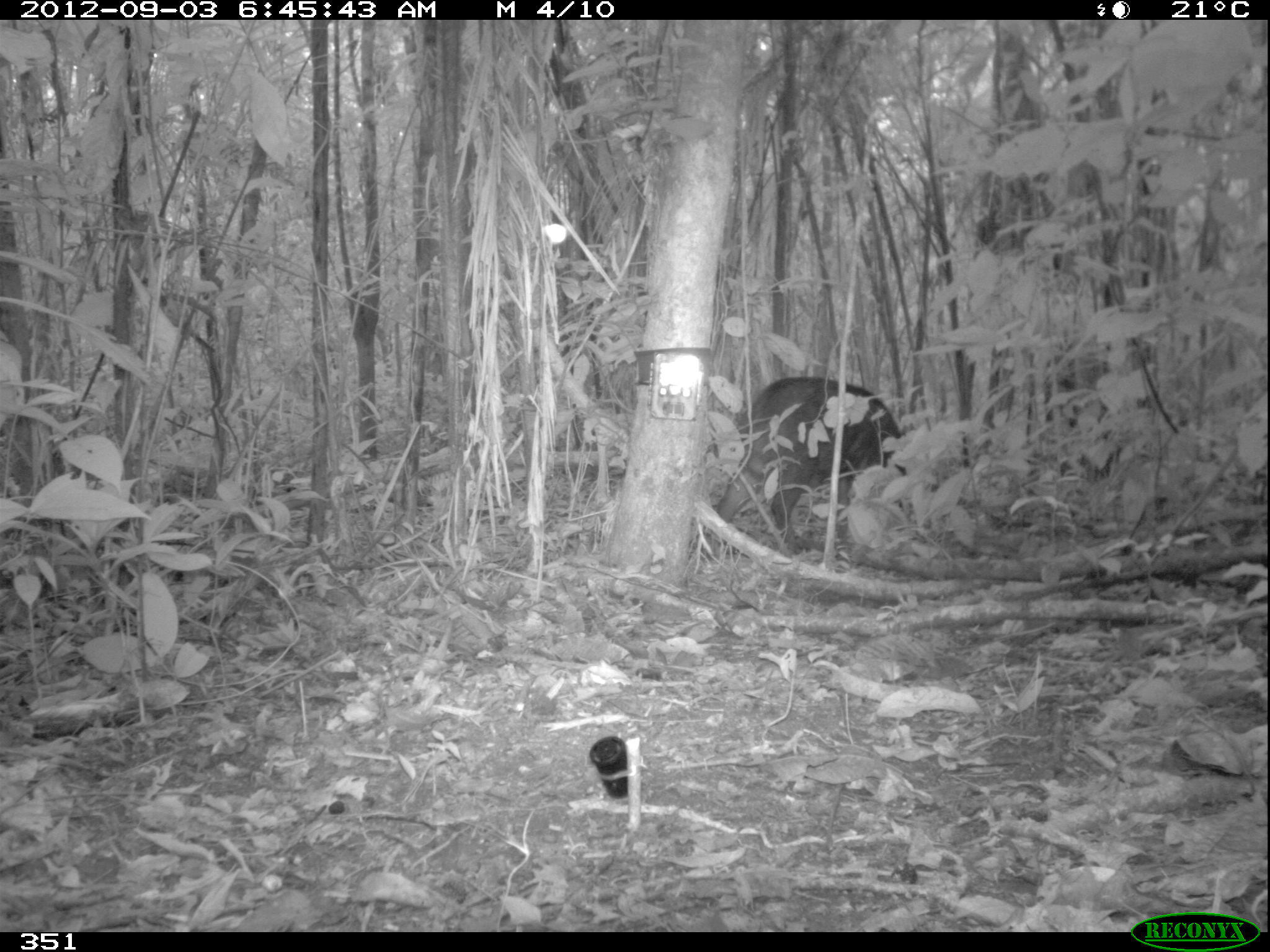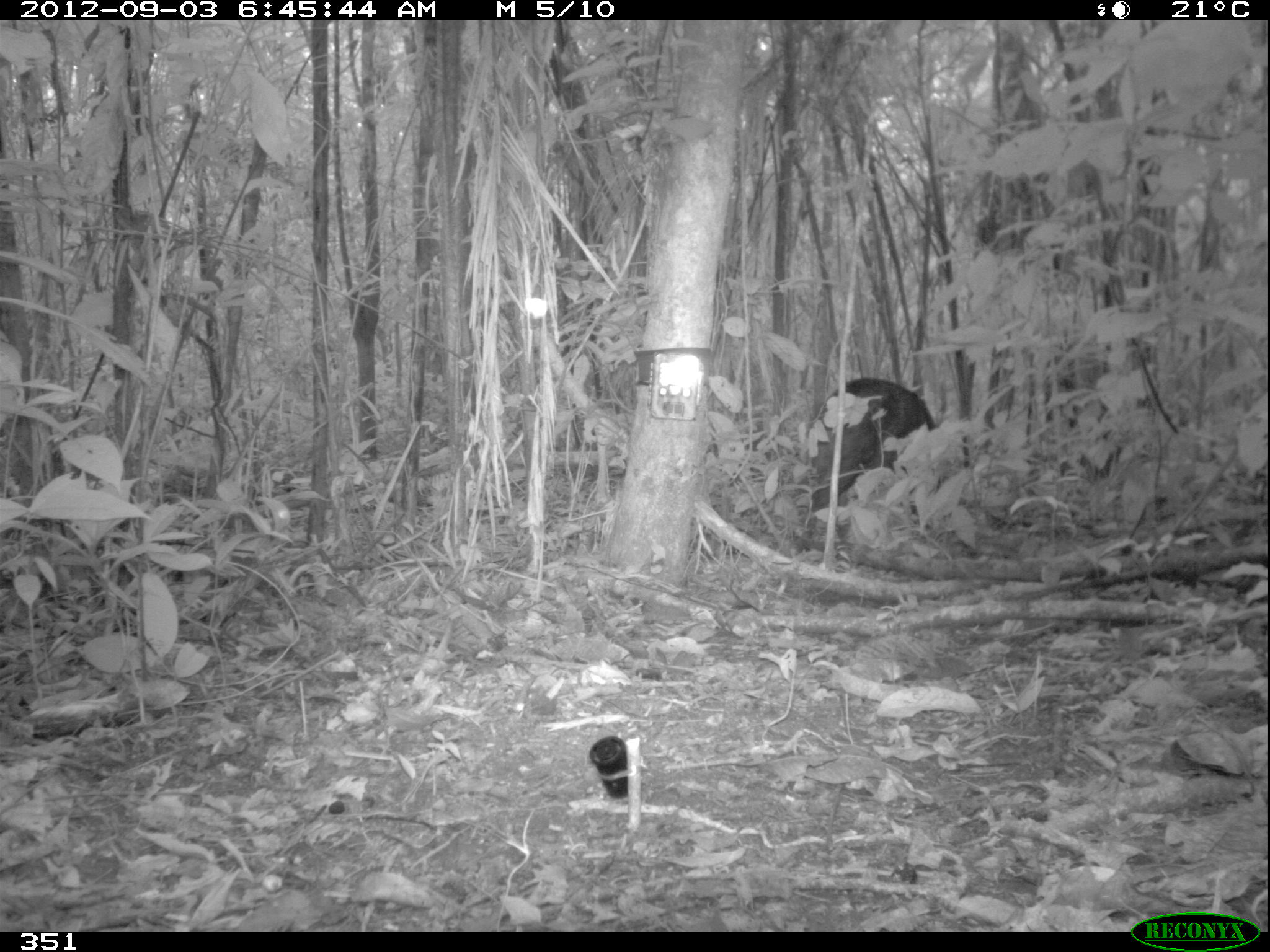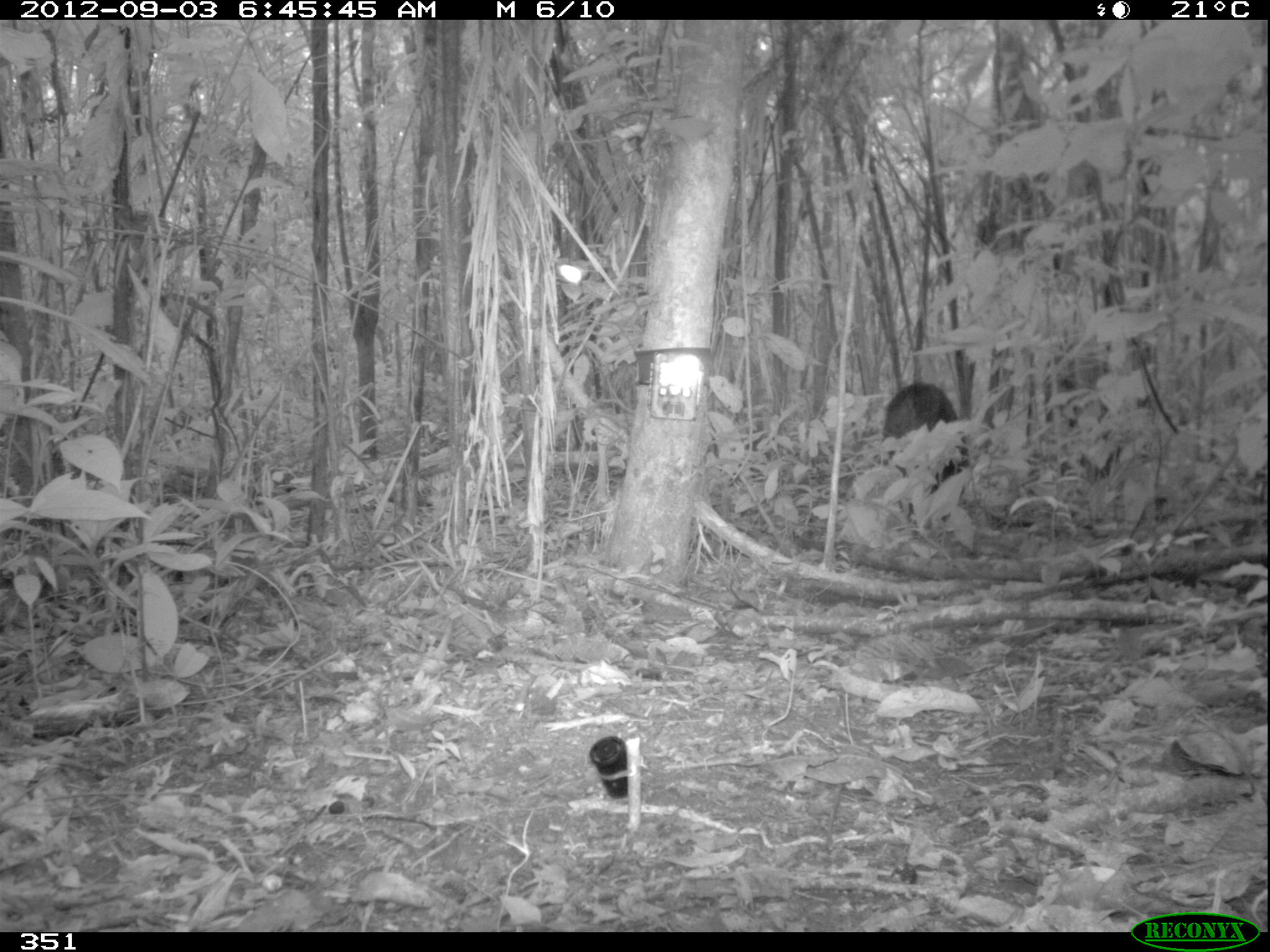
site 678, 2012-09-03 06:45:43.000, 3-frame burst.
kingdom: Animalia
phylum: Chordata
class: Mammalia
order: Artiodactyla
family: Tayassuidae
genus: Tayassu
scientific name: Tayassu pecari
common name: white-lipped peccary